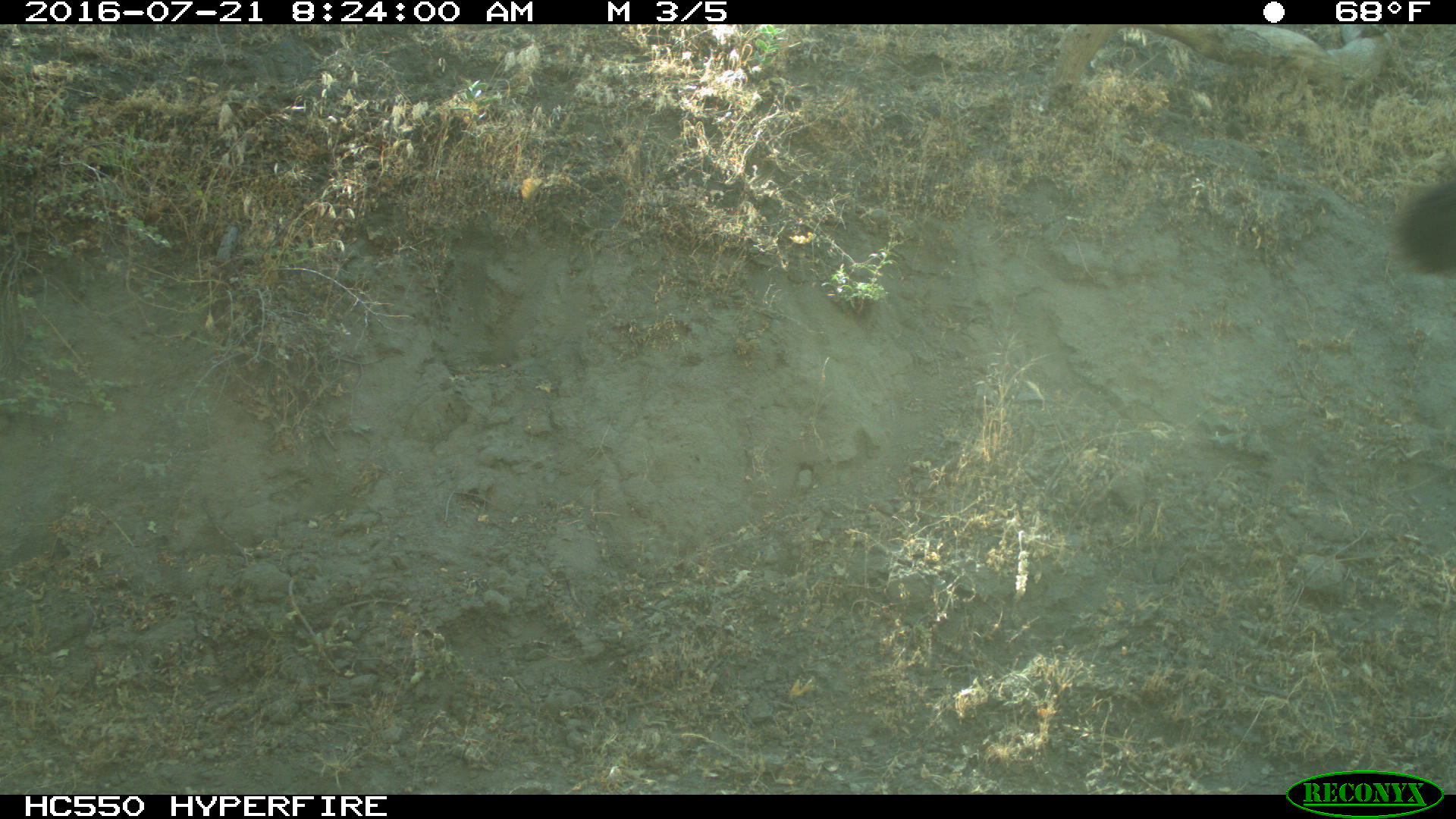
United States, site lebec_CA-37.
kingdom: Animalia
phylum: Chordata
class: Mammalia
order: Artiodactyla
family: Bovidae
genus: Bos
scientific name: Bos taurus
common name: domestic cow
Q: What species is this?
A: Bos taurus (domestic cow).